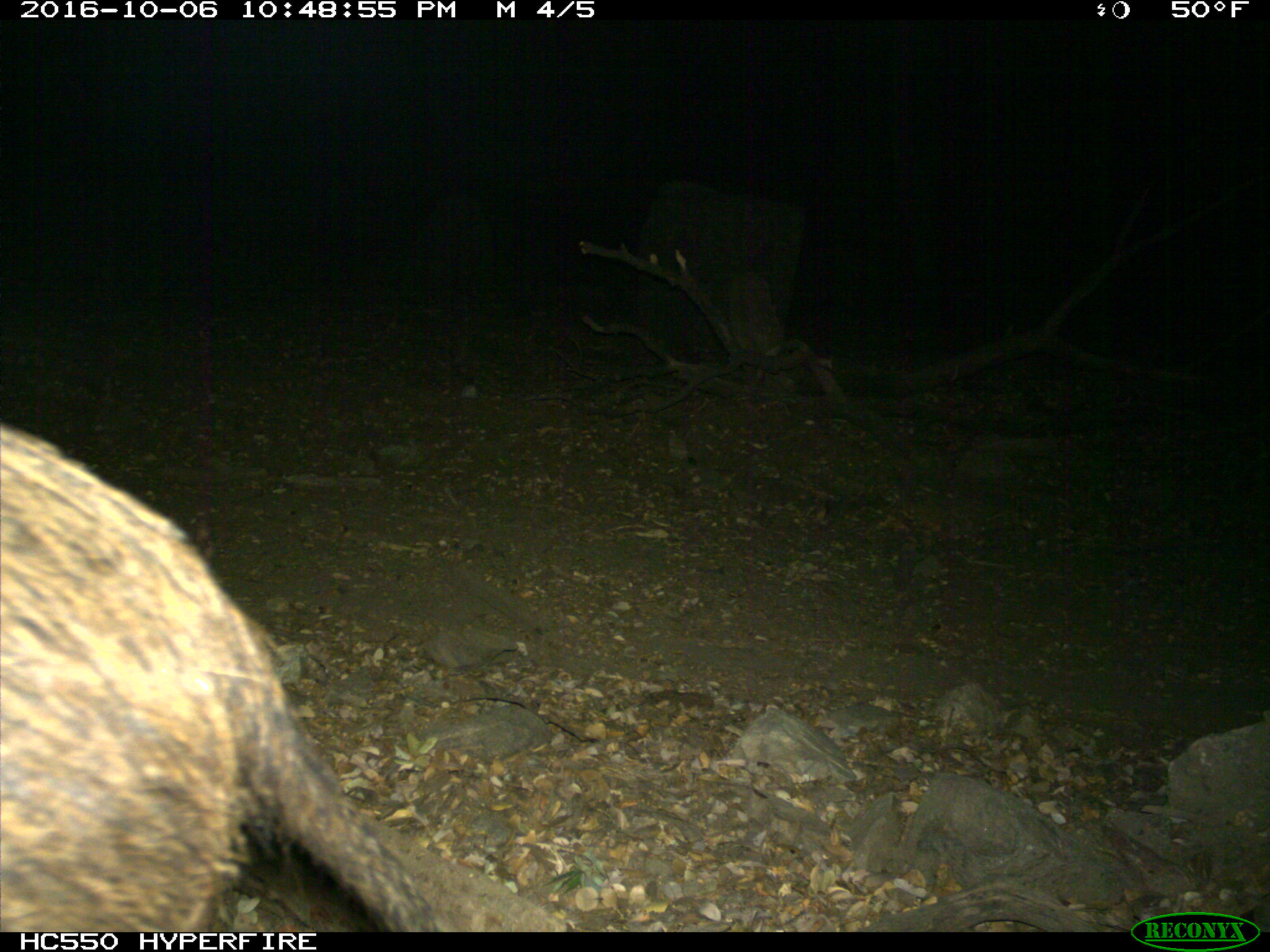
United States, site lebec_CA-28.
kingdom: Animalia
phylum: Chordata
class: Mammalia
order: Artiodactyla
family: Suidae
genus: Sus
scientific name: Sus scrofa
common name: wild boar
Sus scrofa (wild boar).